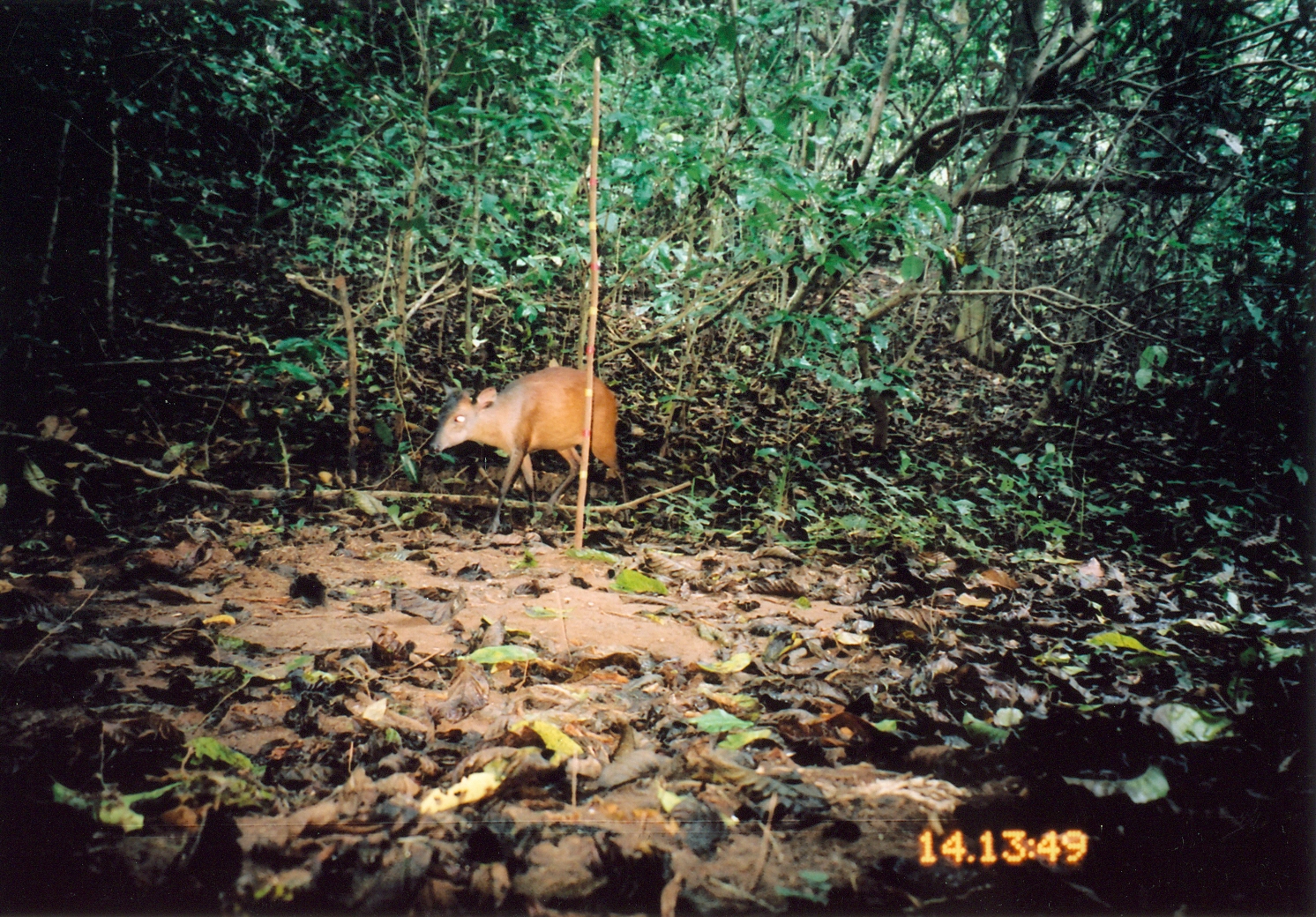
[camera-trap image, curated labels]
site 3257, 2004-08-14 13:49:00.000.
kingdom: Animalia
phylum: Chordata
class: Mammalia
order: Artiodactyla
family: Bovidae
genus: Cephalophus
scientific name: Cephalophus harveyi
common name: harvey's duiker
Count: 1.